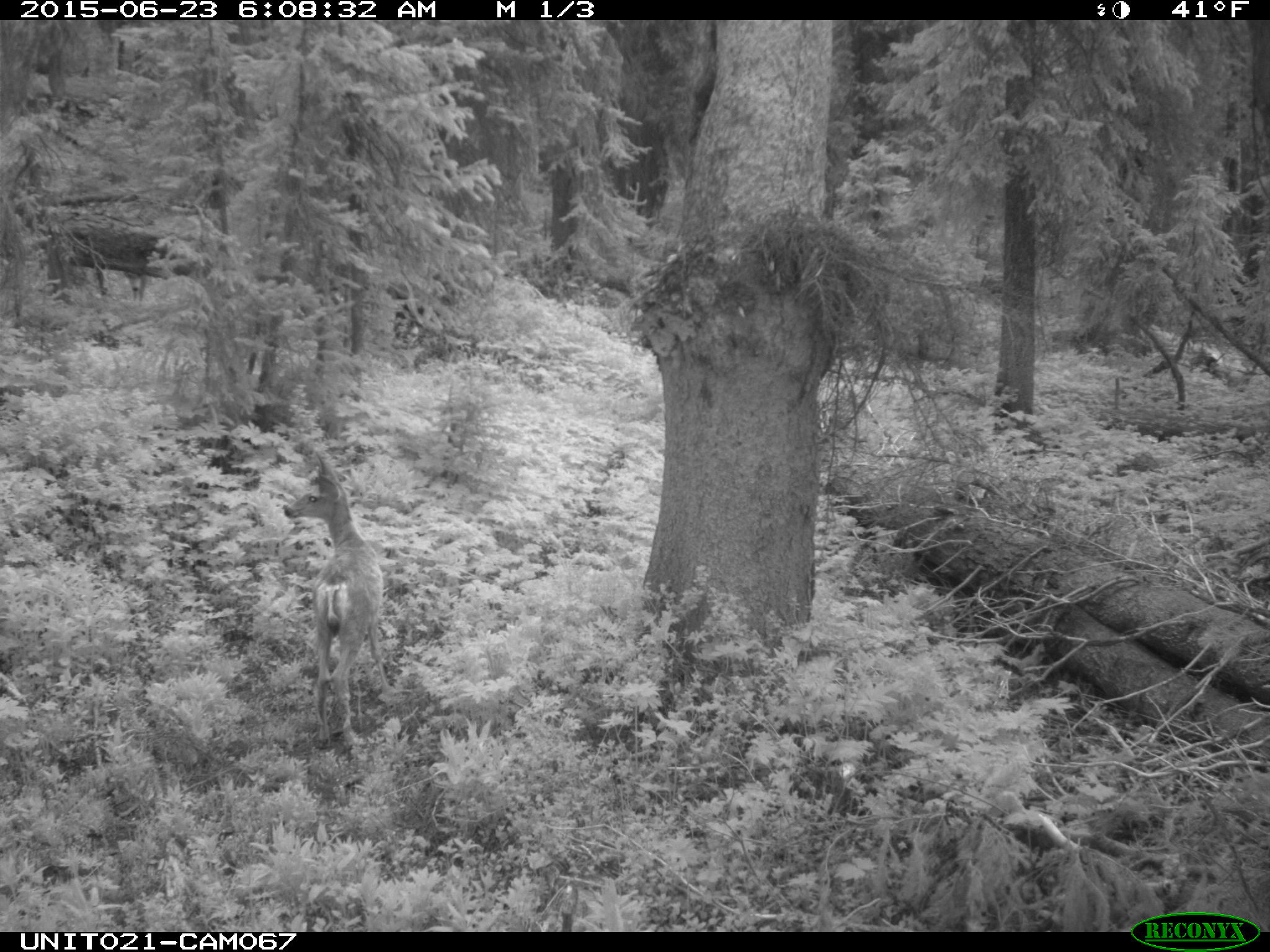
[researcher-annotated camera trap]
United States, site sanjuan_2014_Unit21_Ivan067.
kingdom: Animalia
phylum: Chordata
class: Mammalia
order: Artiodactyla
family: Cervidae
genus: Odocoileus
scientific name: Odocoileus hemionus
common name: mule deer